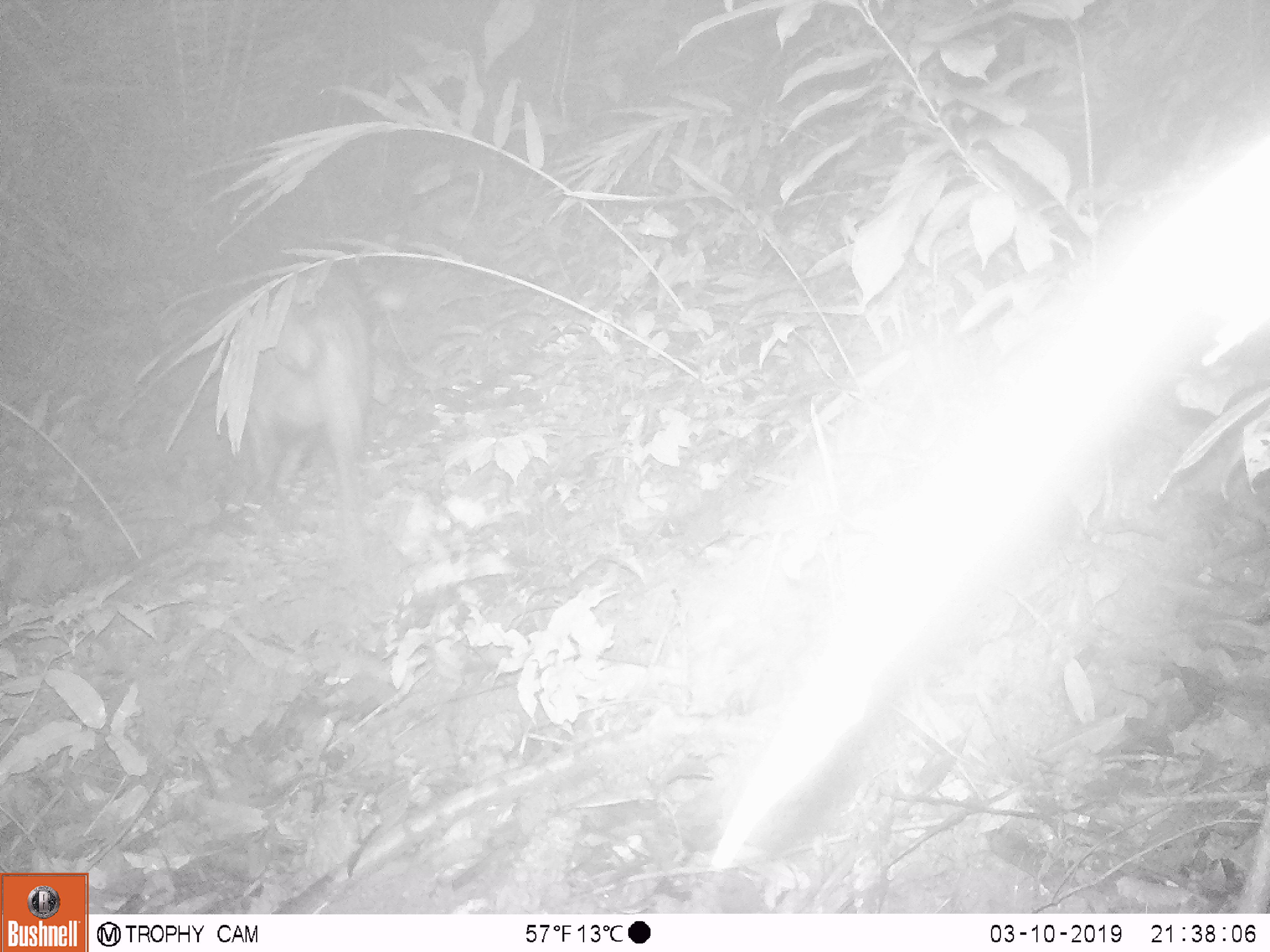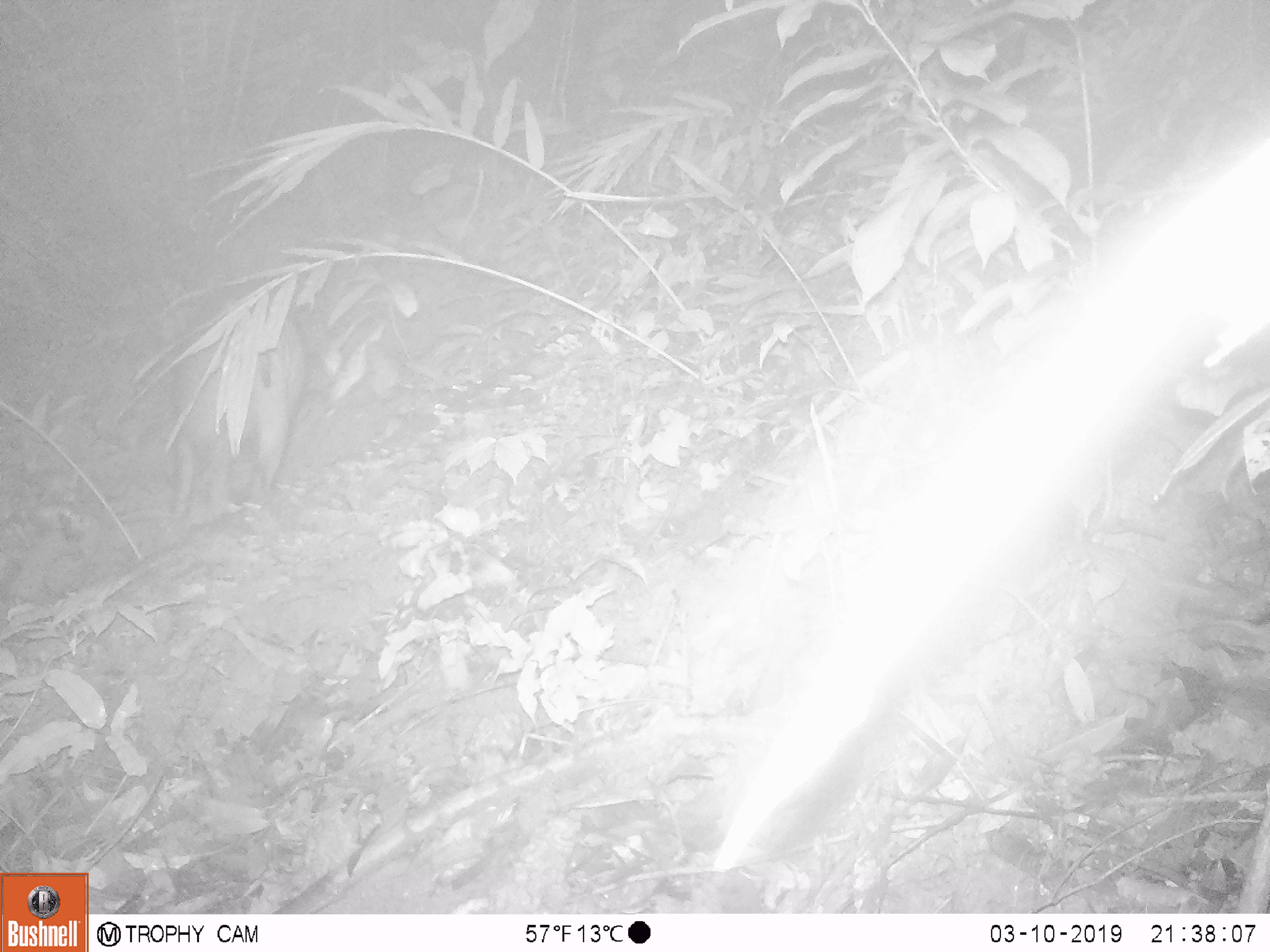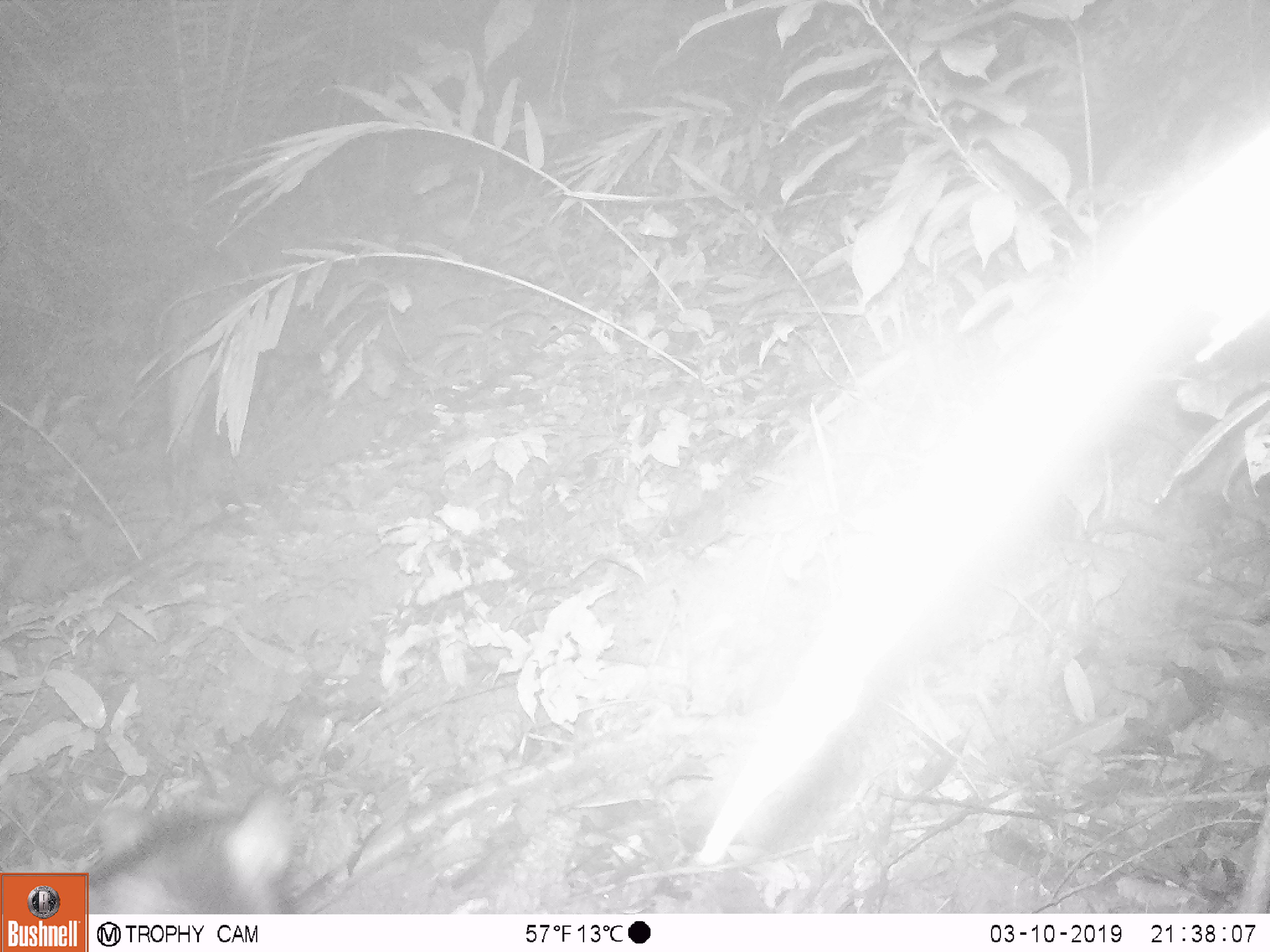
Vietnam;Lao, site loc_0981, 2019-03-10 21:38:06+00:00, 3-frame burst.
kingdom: Animalia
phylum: Chordata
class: Mammalia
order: Artiodactyla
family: Suidae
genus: Sus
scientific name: Sus scrofa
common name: eurasian wild pig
Eurasian wild pig (Sus scrofa). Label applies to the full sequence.